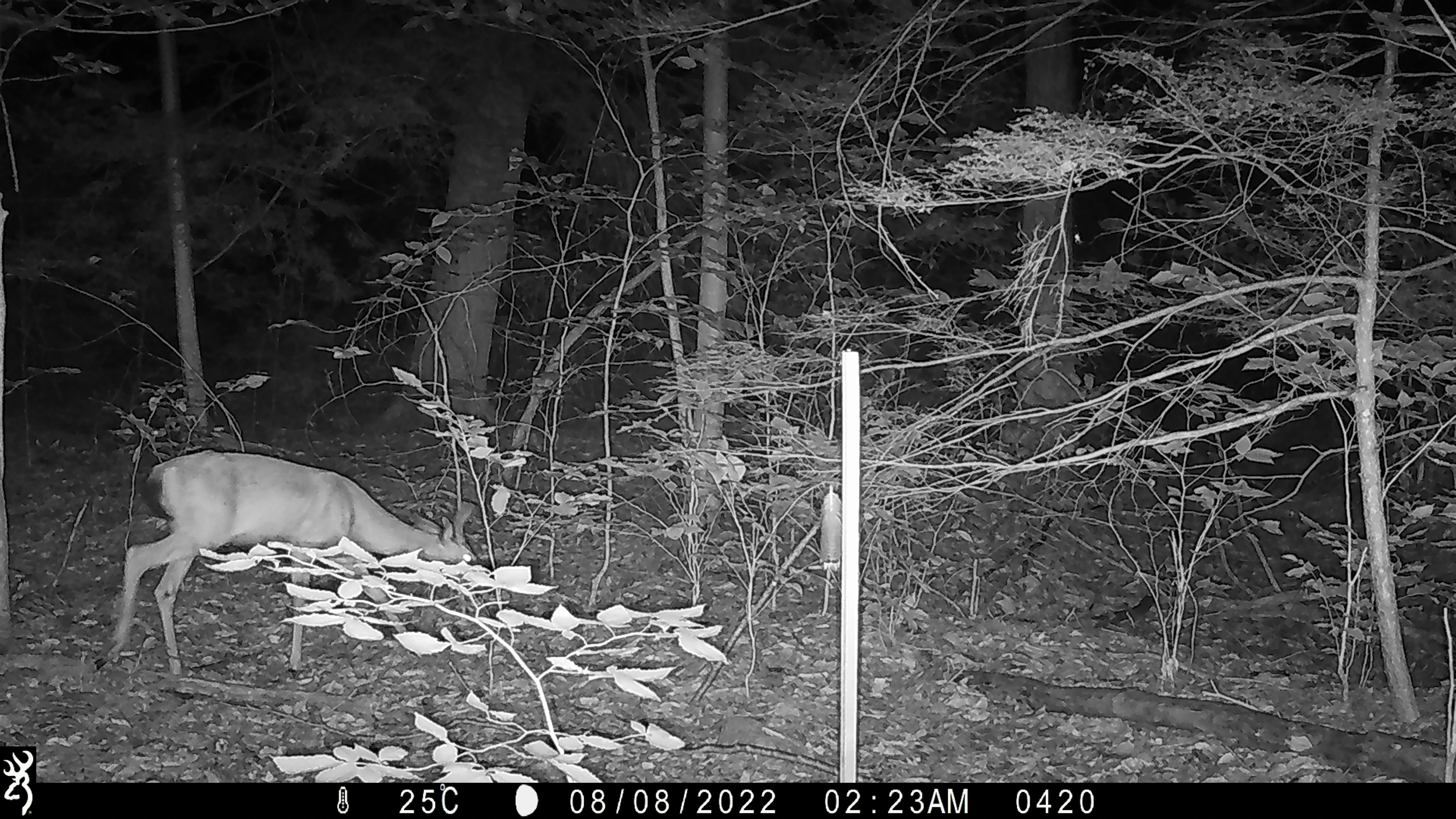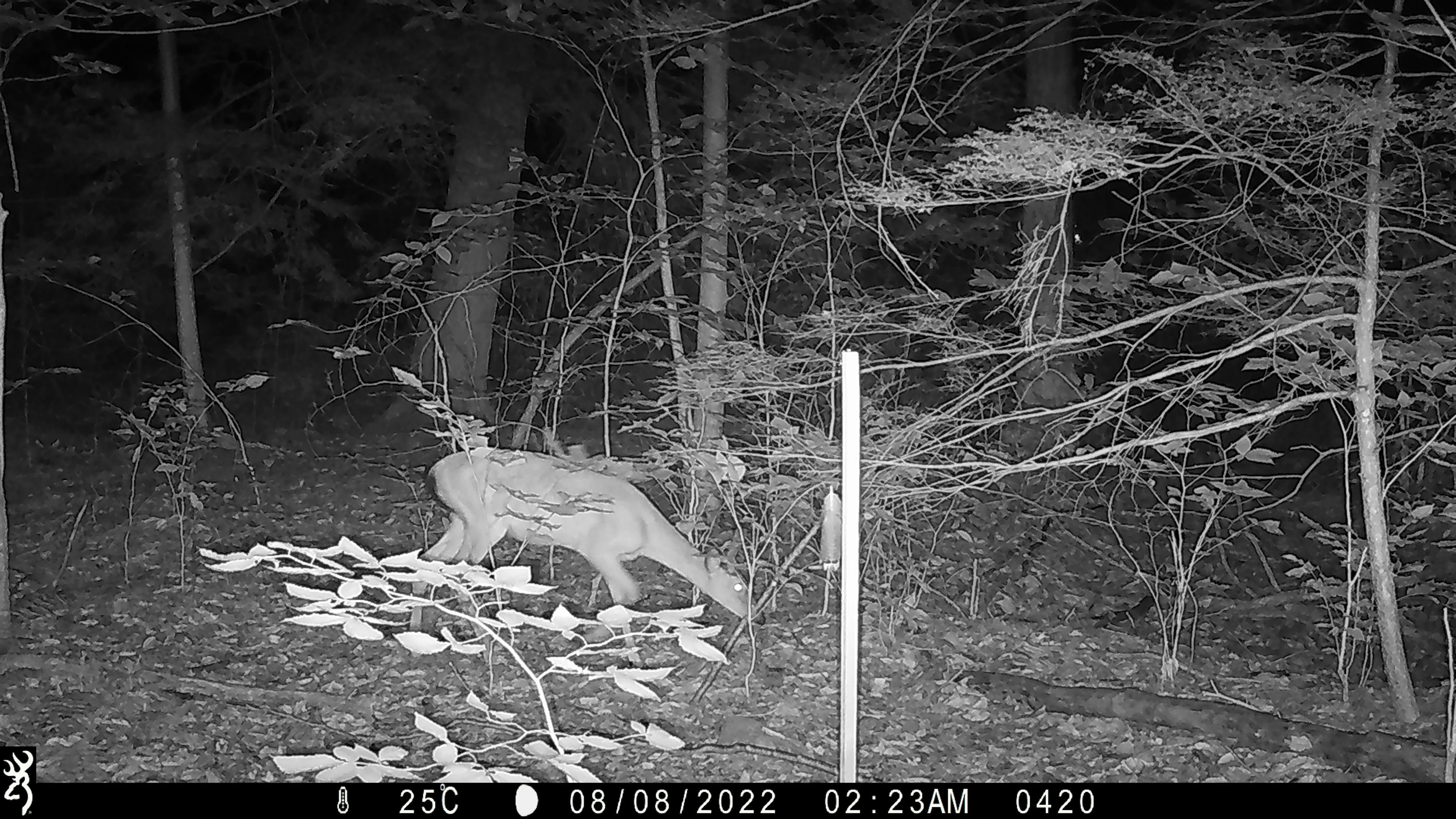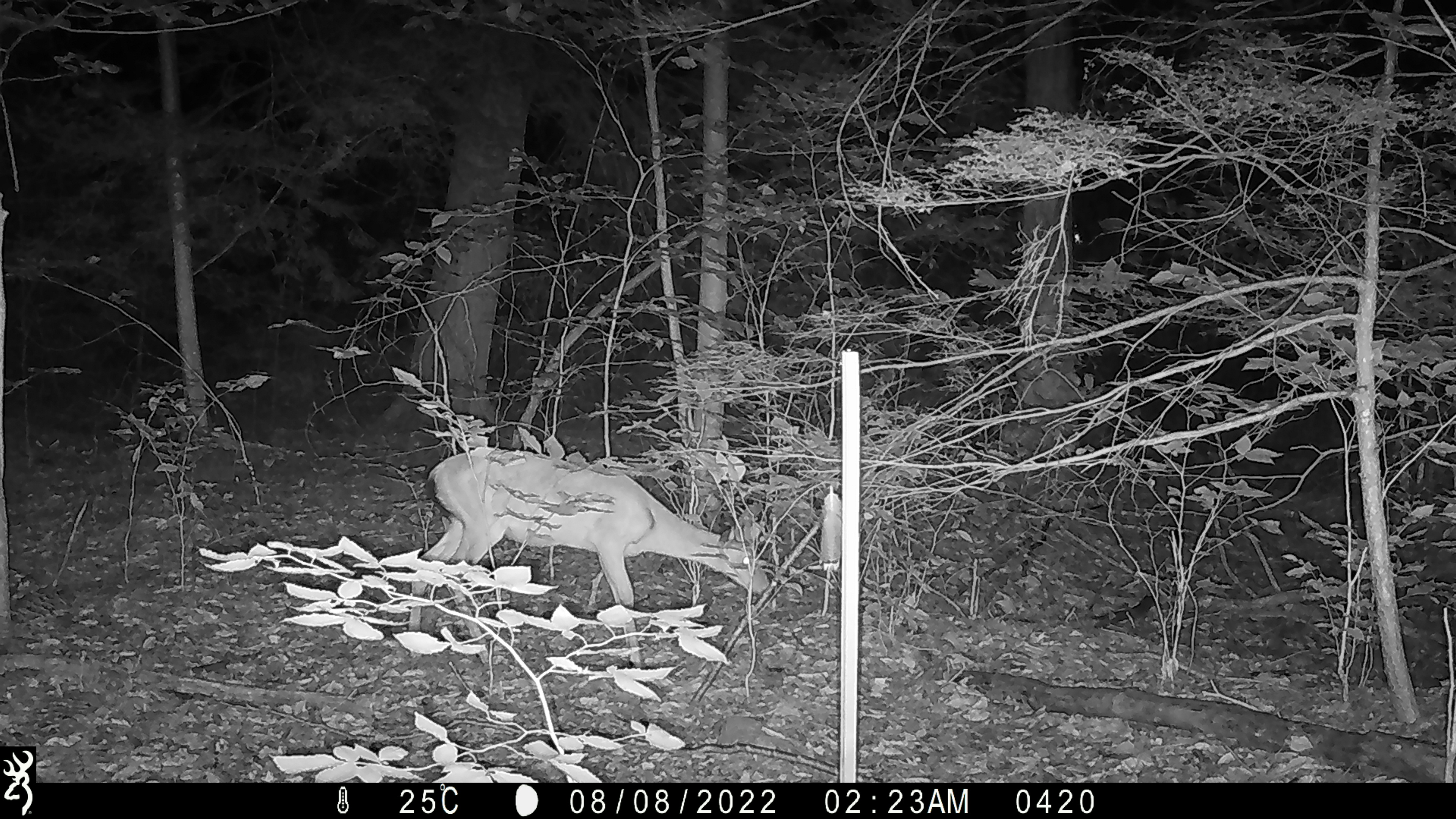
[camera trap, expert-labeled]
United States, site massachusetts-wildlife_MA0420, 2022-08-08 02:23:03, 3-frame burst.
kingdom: Animalia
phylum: Chordata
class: Mammalia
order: Artiodactyla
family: Cervidae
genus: Odocoileus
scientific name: Odocoileus virginianus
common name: white-tailed deer